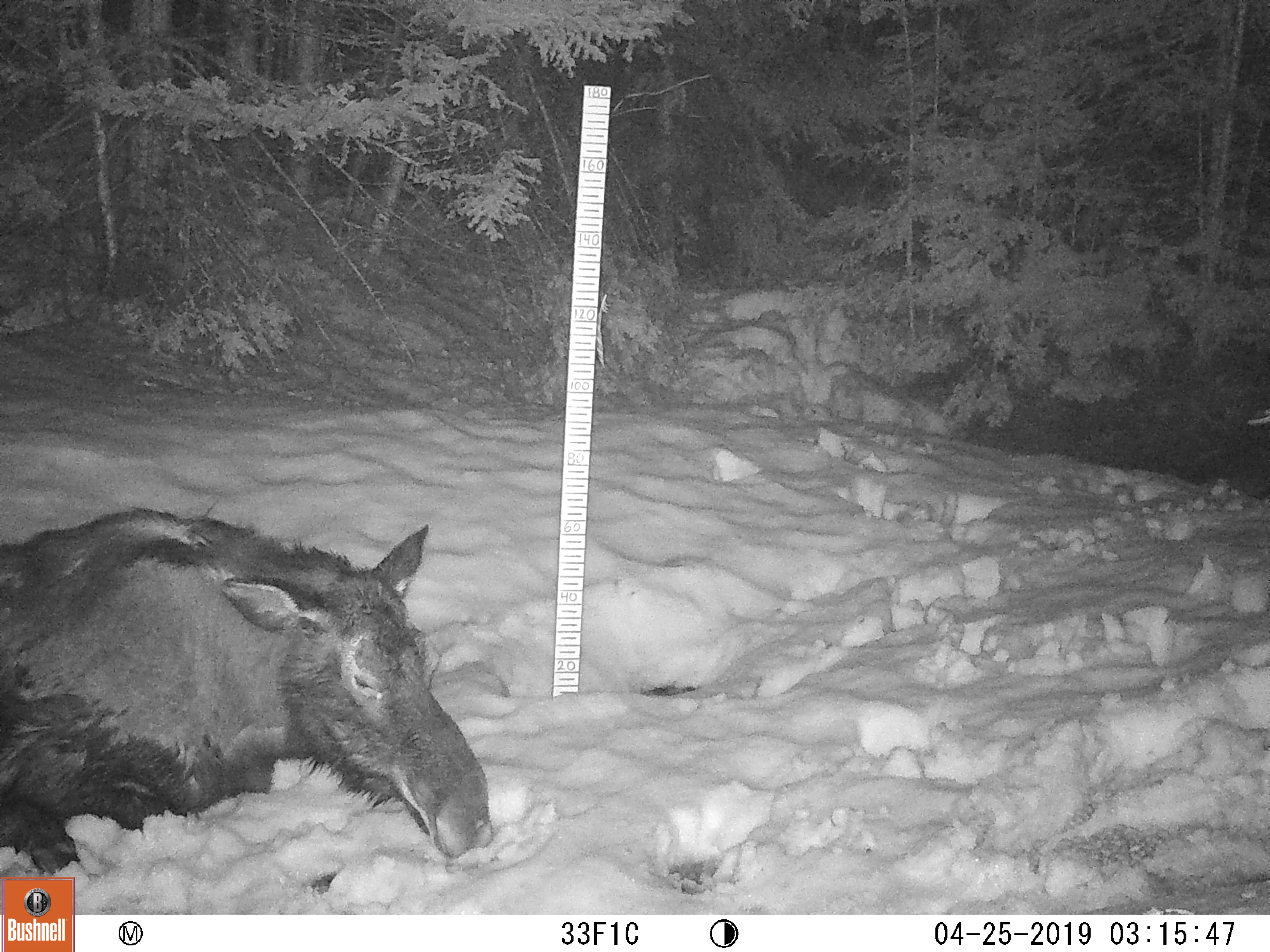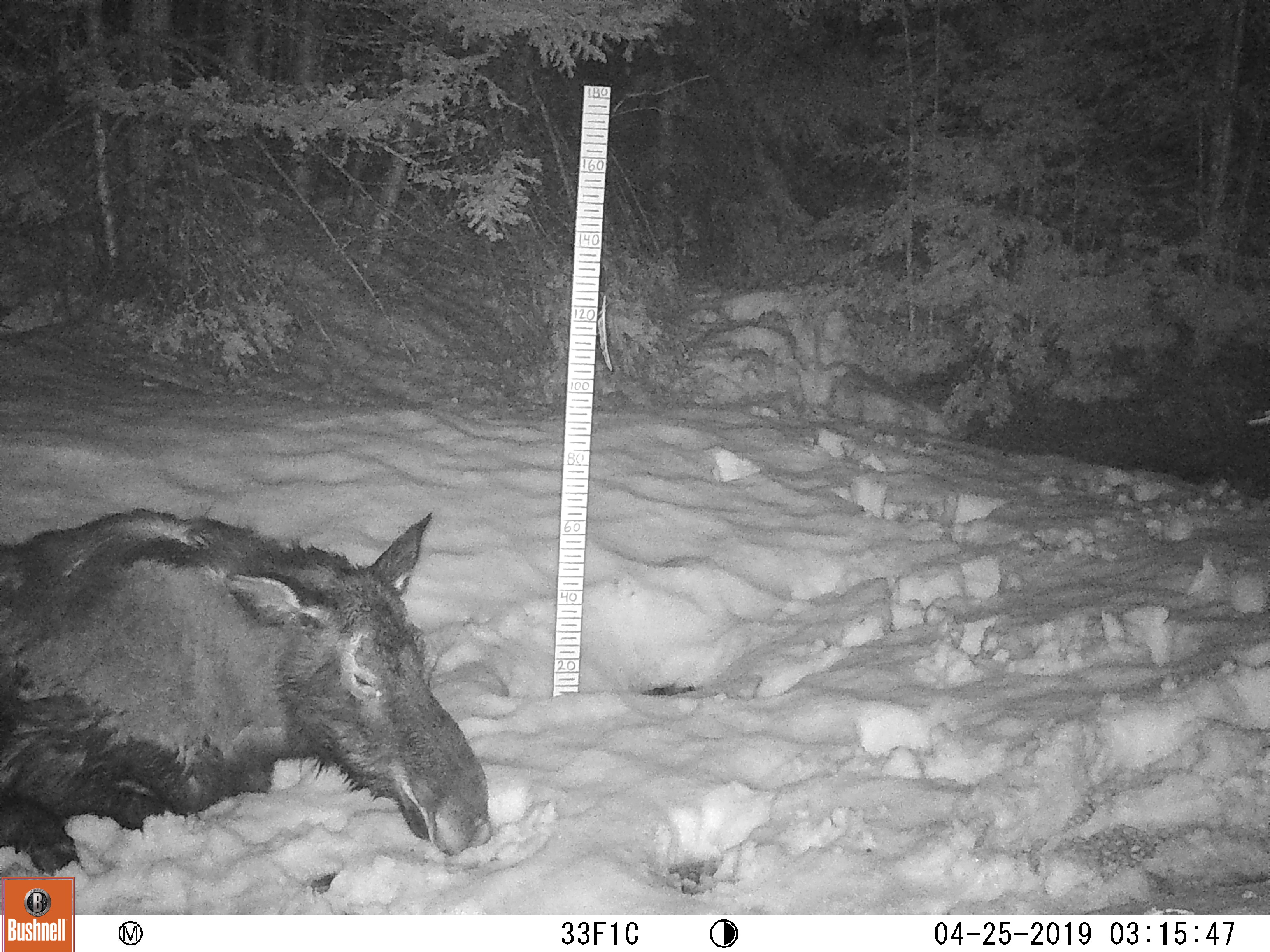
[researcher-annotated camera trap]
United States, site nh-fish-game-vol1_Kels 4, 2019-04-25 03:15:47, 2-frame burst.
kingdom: Animalia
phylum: Chordata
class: Mammalia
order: Artiodactyla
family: Cervidae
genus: Alces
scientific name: Alces alces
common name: moose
Moose (Alces alces).